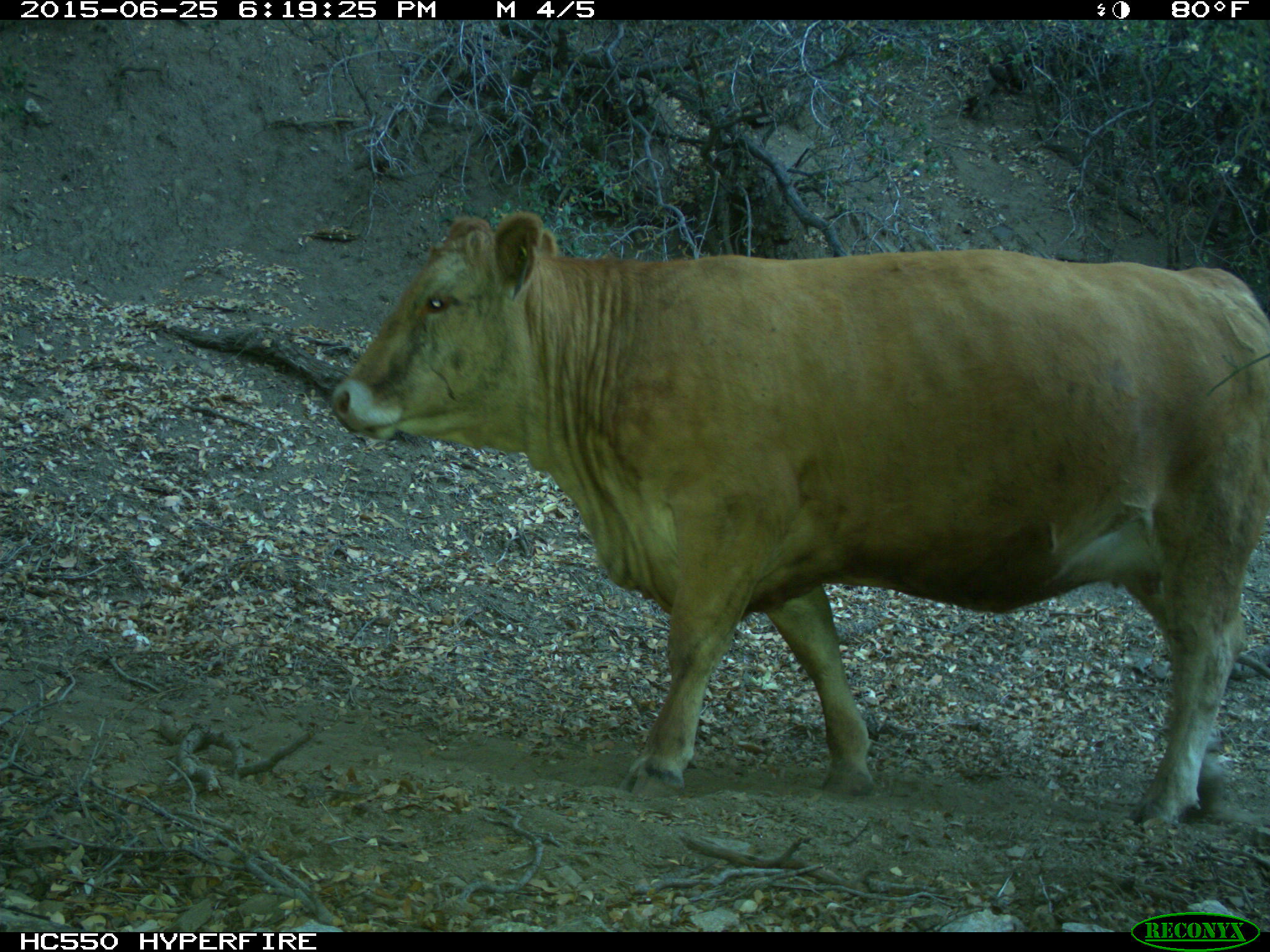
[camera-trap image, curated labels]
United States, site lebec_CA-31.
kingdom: Animalia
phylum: Chordata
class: Mammalia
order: Artiodactyla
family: Bovidae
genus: Bos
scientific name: Bos taurus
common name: domestic cow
Bos taurus (domestic cow).